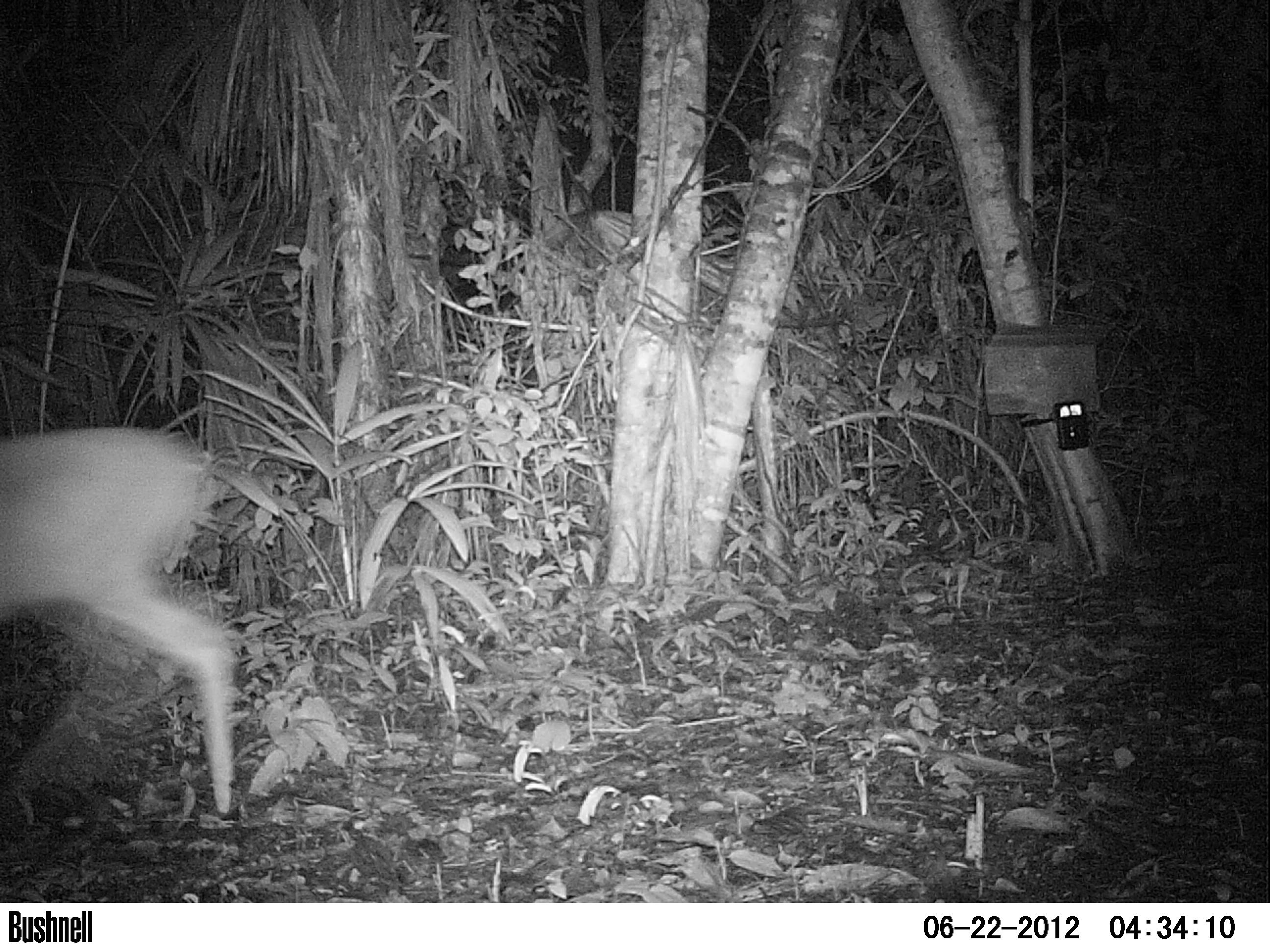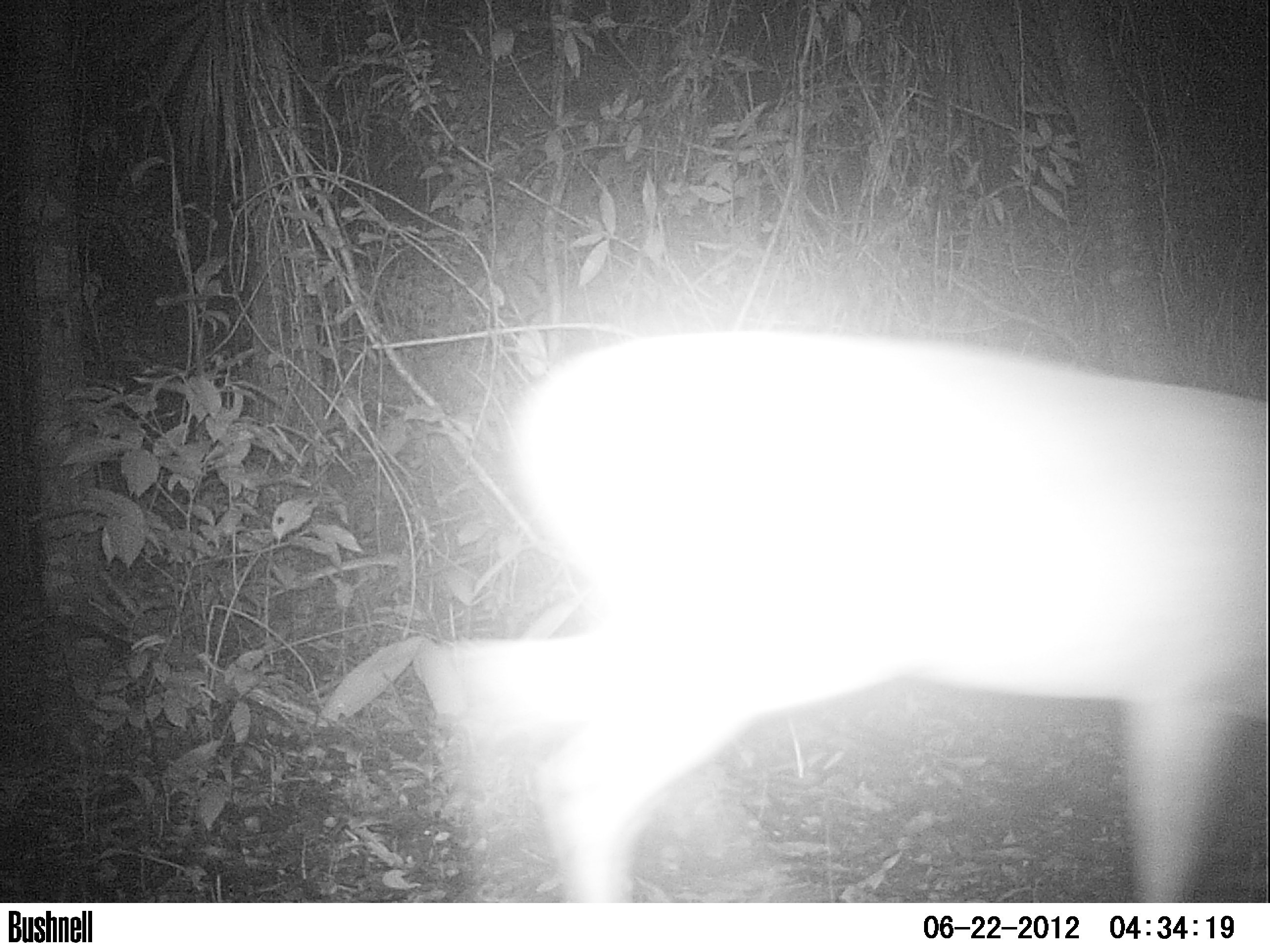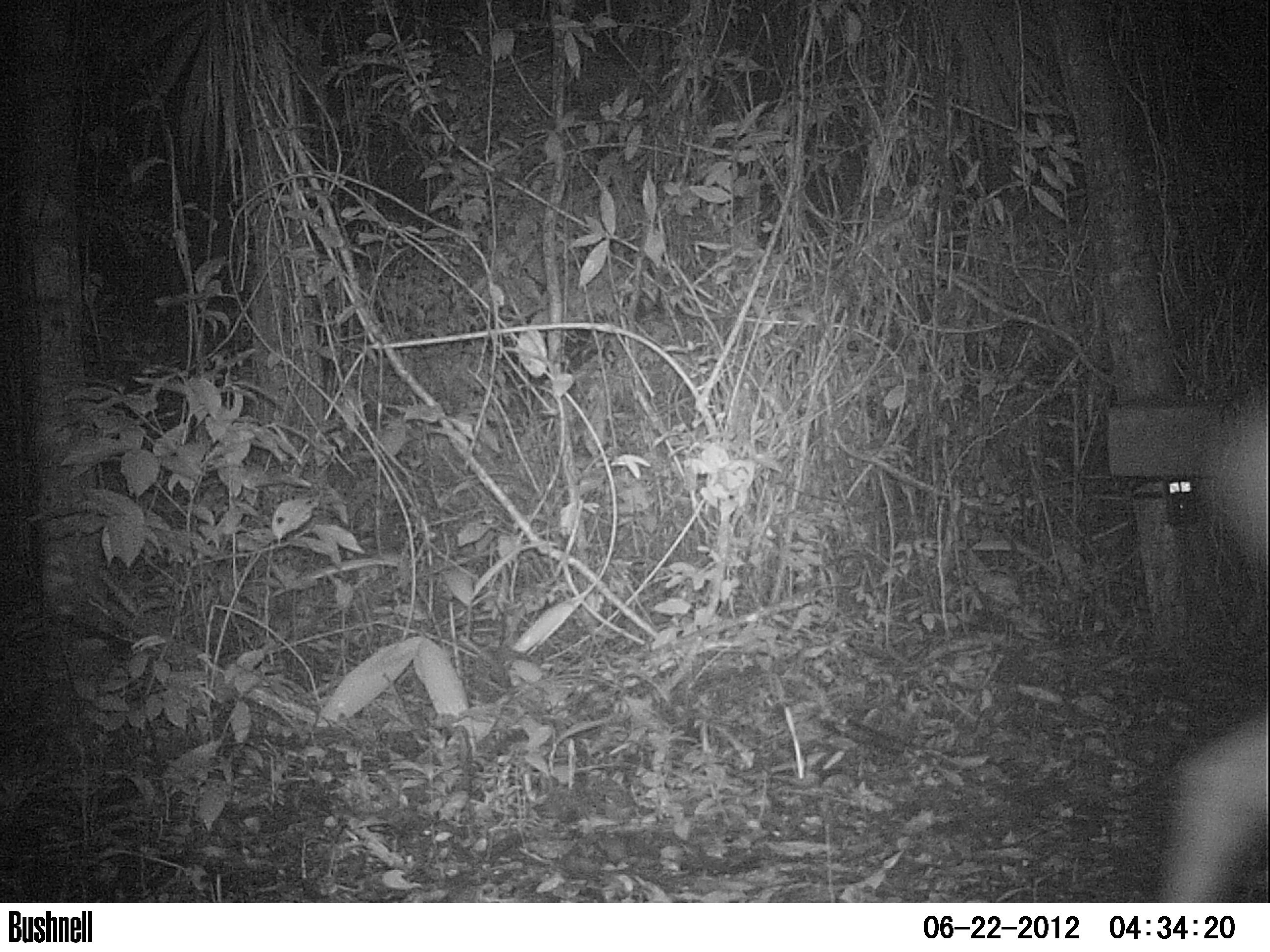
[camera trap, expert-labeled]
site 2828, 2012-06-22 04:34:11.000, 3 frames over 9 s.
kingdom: Animalia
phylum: Chordata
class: Mammalia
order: Artiodactyla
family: Cervidae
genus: Odocoileus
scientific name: Odocoileus virginianus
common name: white-tailed deer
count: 1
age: adult